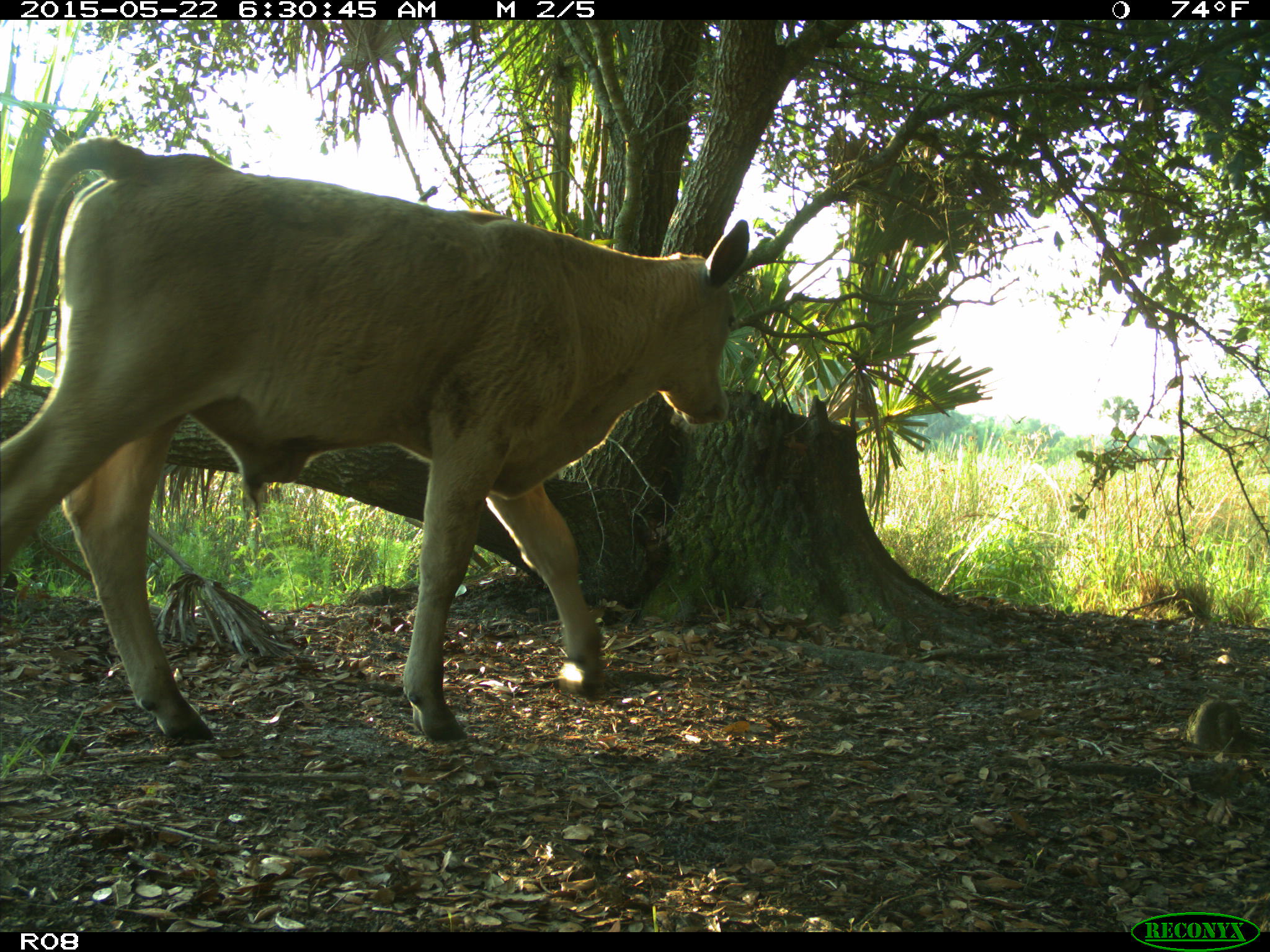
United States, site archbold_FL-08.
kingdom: Animalia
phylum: Chordata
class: Mammalia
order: Artiodactyla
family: Bovidae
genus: Bos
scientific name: Bos taurus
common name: domestic cow